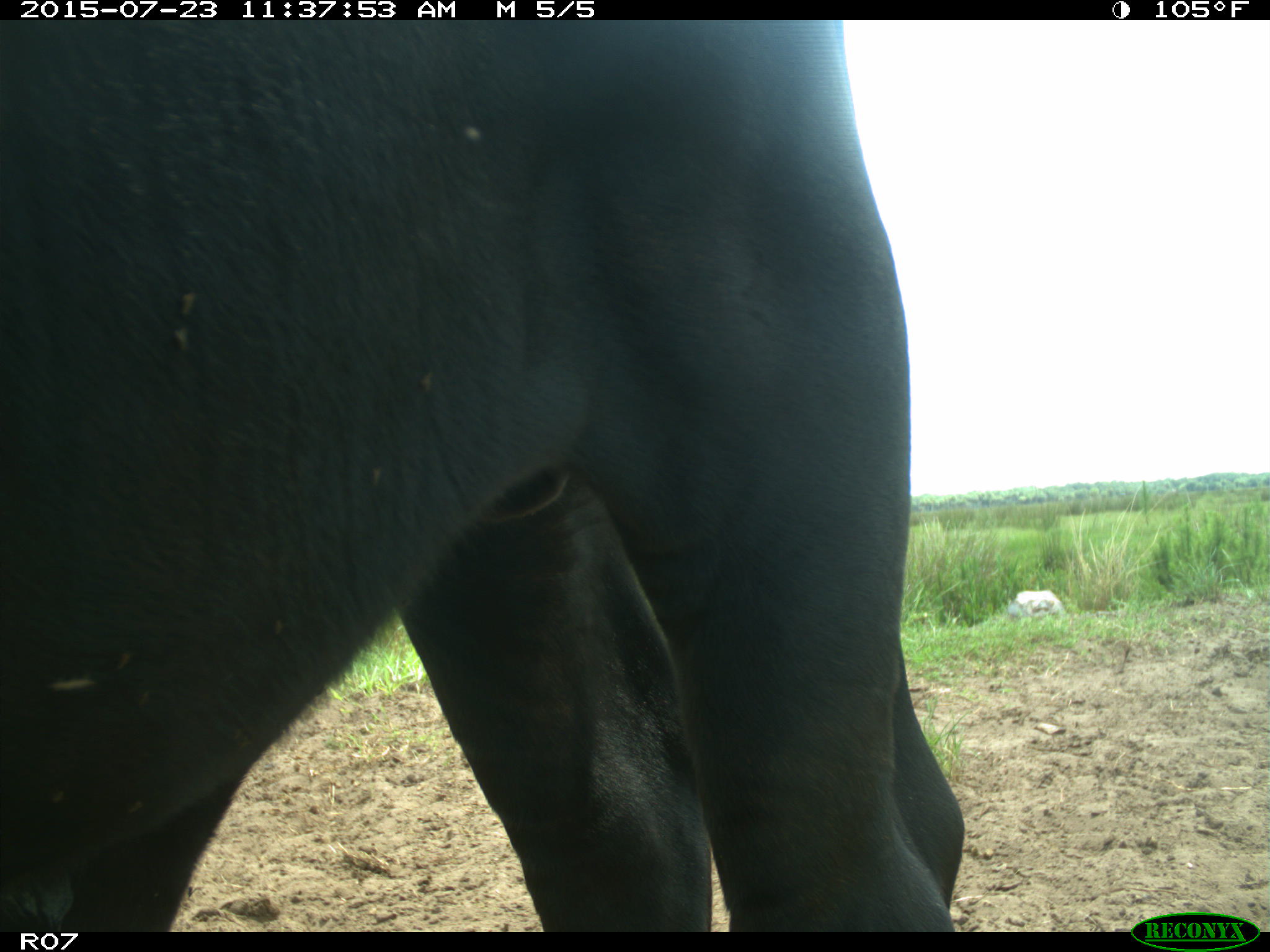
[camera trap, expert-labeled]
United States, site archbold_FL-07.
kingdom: Animalia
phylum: Chordata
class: Mammalia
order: Artiodactyla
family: Bovidae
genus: Bos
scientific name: Bos taurus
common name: domestic cow